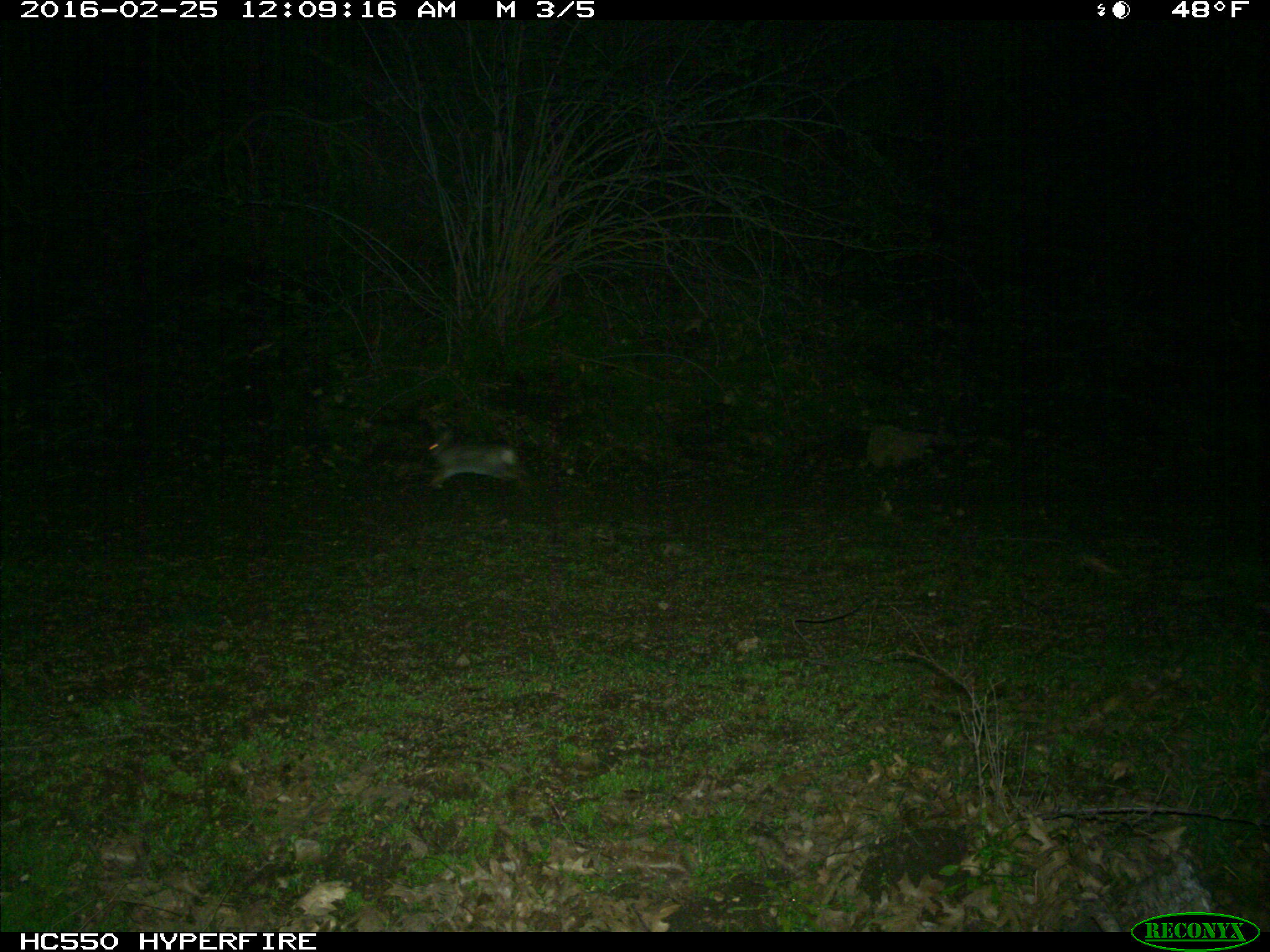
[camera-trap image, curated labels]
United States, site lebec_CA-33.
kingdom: Animalia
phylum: Chordata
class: Mammalia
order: Lagomorpha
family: Leporidae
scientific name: Leporidae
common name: rabbits and hares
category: unidentified rabbit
Unidentified rabbit (rabbits and hares) (Leporidae).